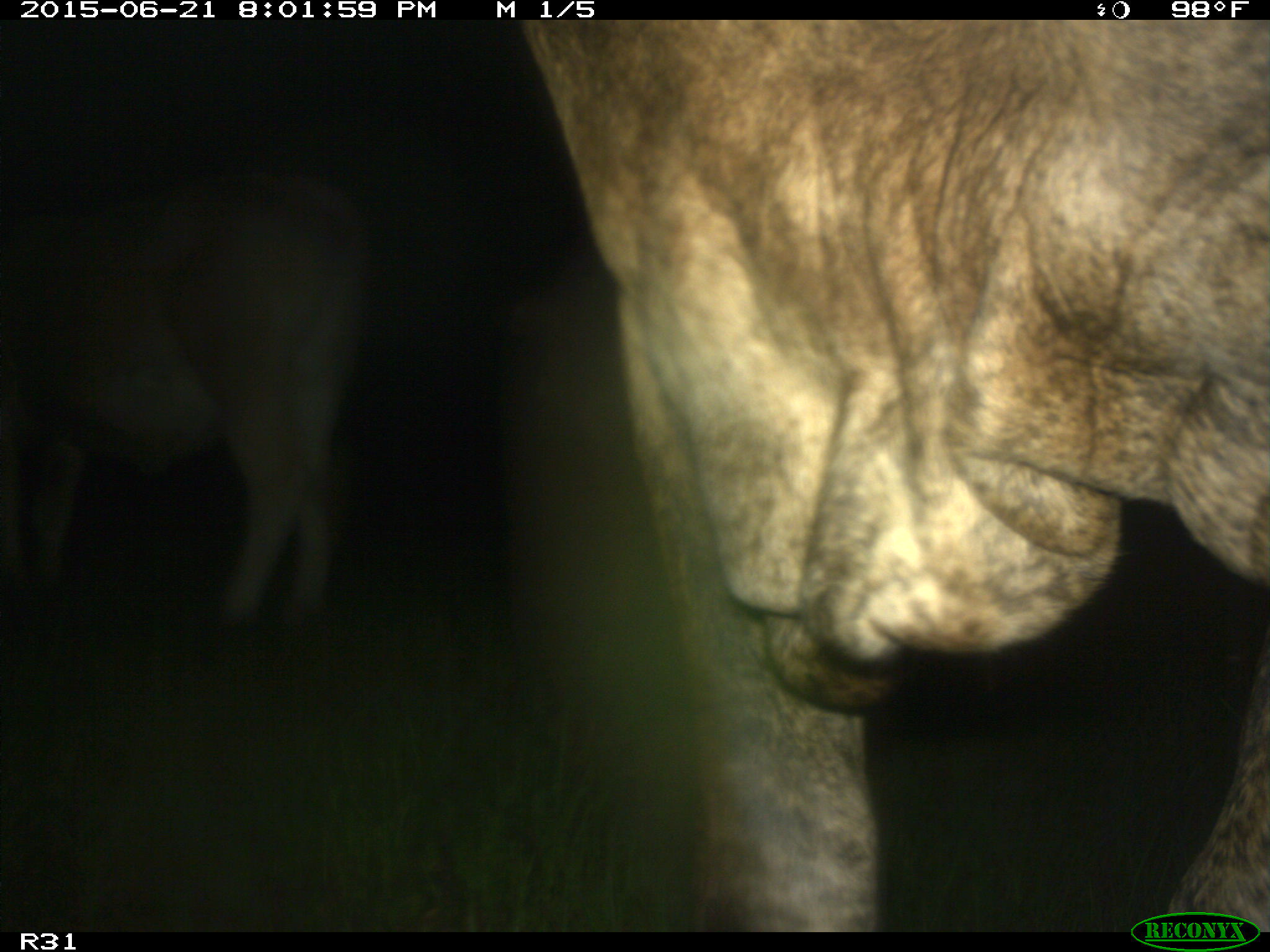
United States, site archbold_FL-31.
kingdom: Animalia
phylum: Chordata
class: Mammalia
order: Artiodactyla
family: Bovidae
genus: Bos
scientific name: Bos taurus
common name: domestic cow